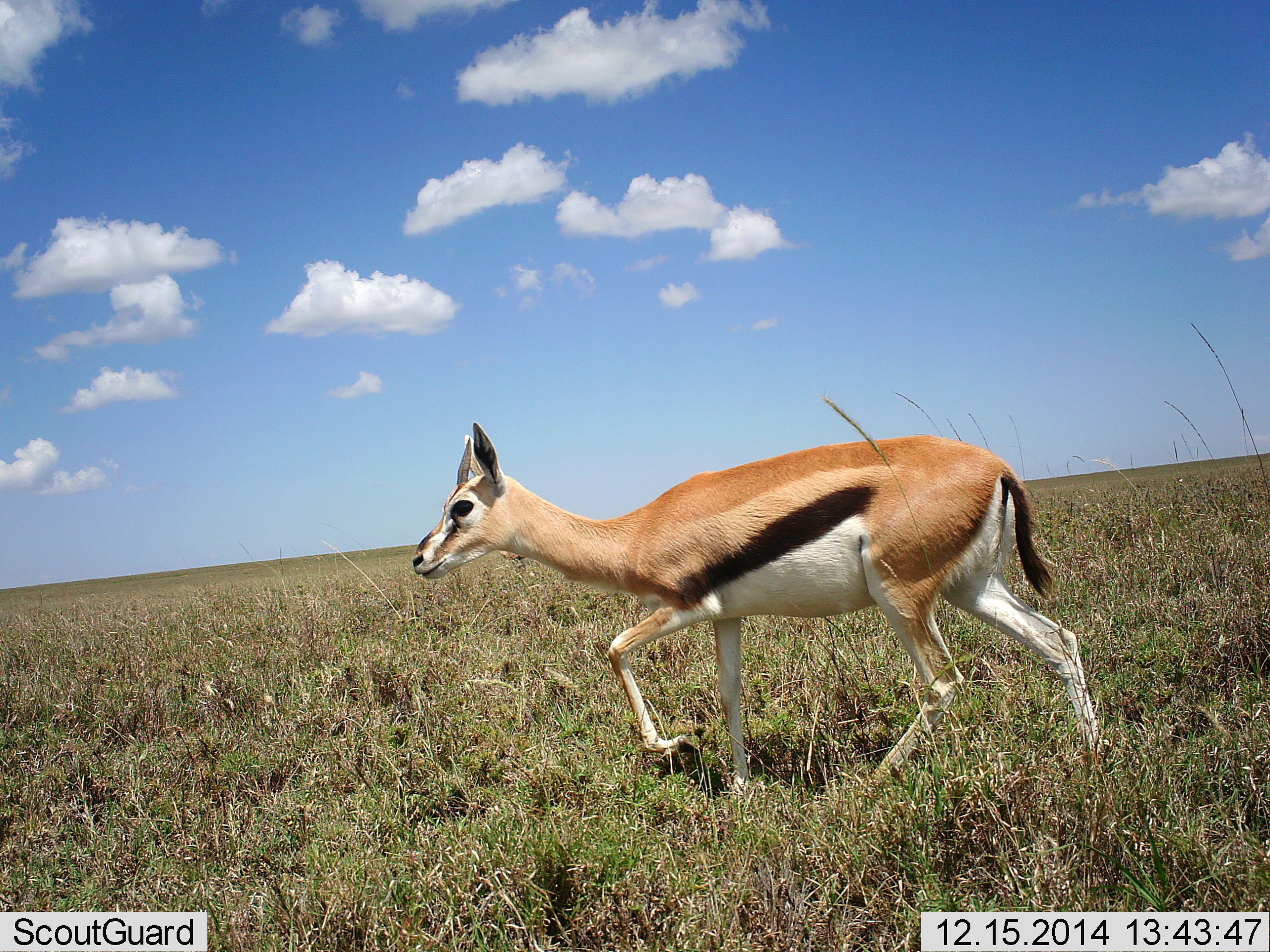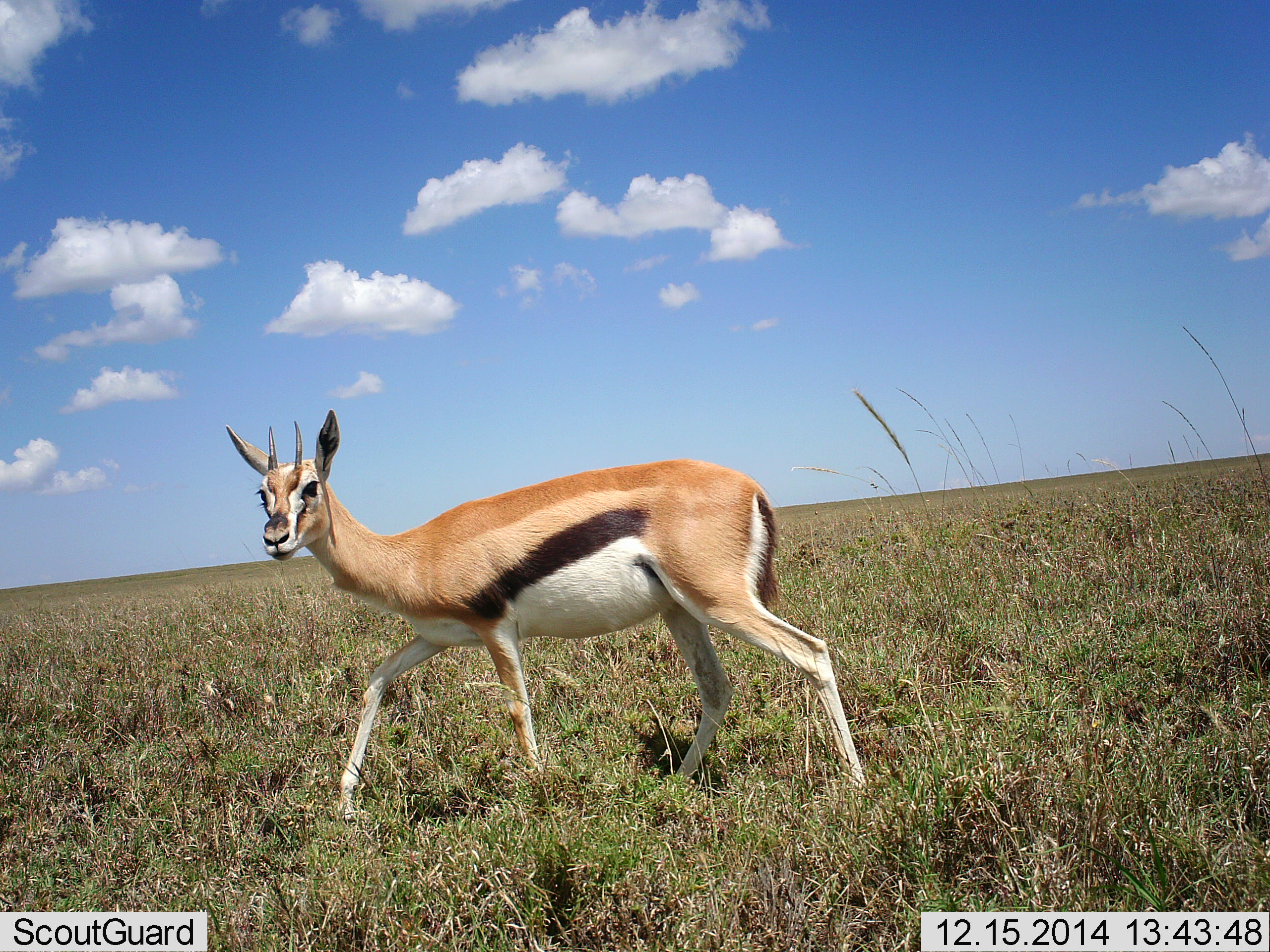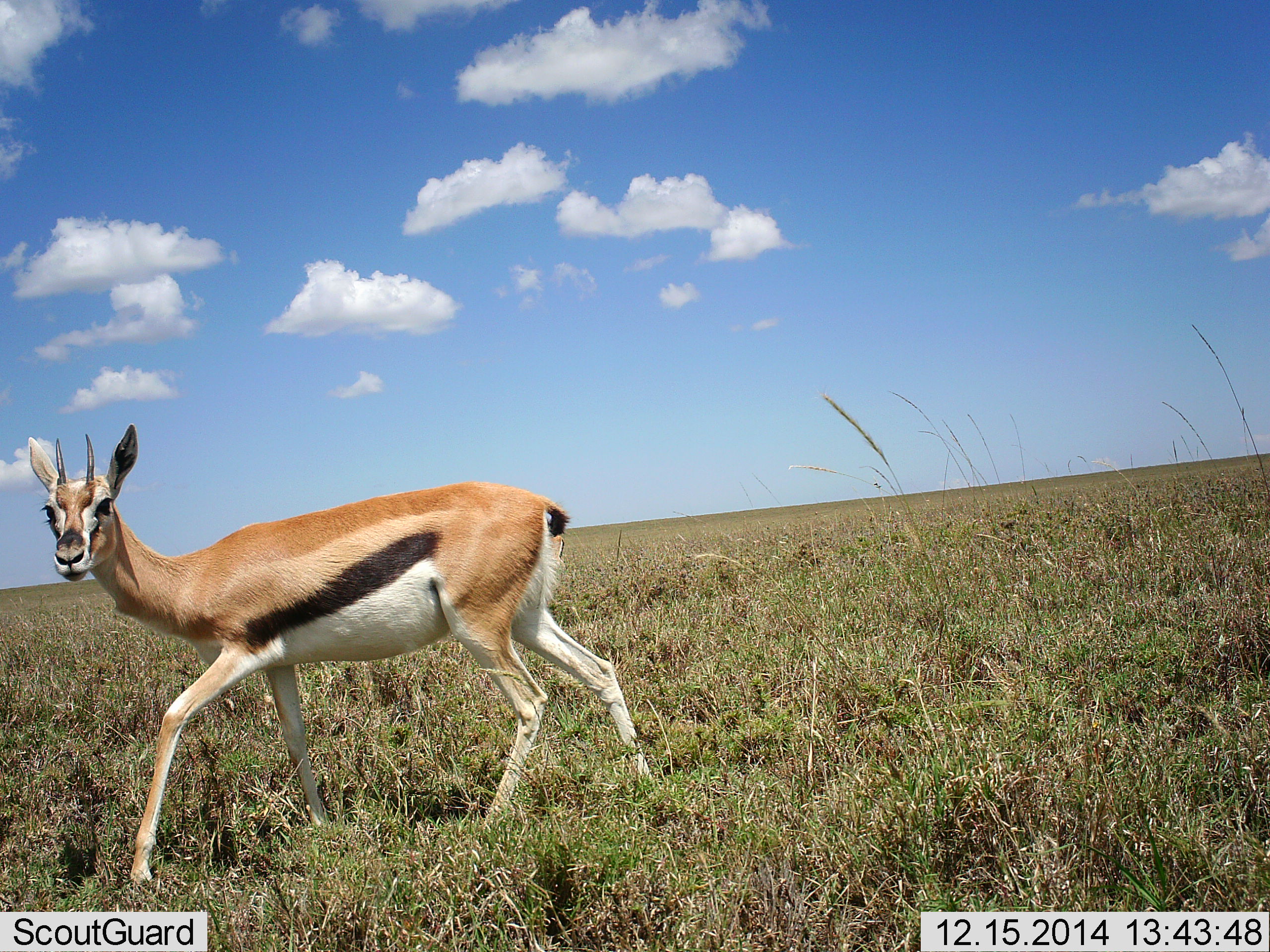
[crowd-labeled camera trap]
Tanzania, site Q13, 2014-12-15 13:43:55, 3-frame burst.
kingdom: Animalia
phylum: Chordata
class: Mammalia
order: Artiodactyla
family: Bovidae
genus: Eudorcas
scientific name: Eudorcas thomsonii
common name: thomson's gazelle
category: gazellethomsons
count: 1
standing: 10%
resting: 0%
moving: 90%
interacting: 0%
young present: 0%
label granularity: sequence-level